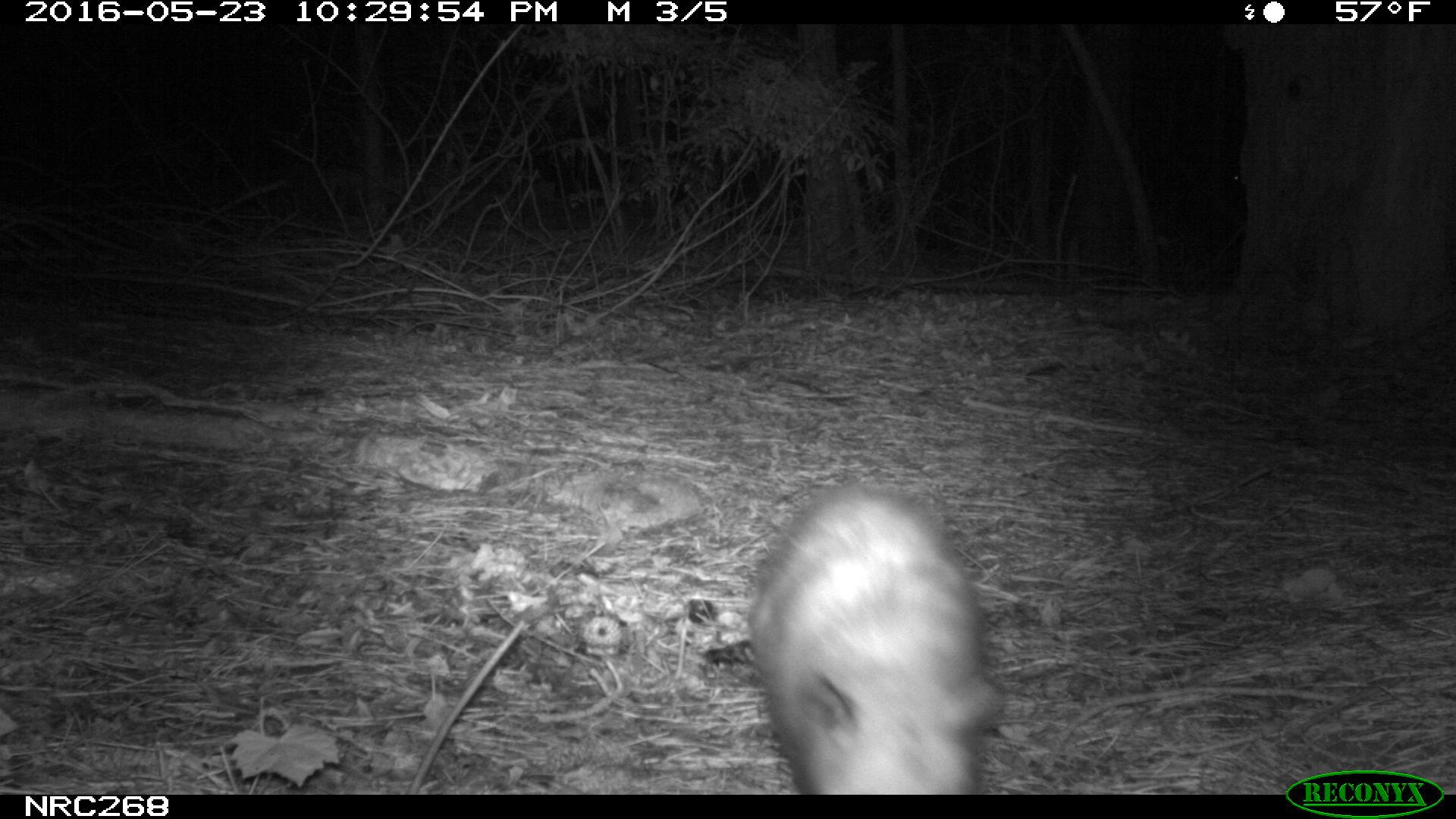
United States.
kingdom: Animalia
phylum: Chordata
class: Mammalia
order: Didelphimorphia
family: Didelphidae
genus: Didelphis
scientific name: Didelphis virginiana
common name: virginia opossum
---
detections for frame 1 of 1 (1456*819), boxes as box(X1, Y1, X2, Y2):
Virginia Opossum: box(738, 477, 1017, 793)